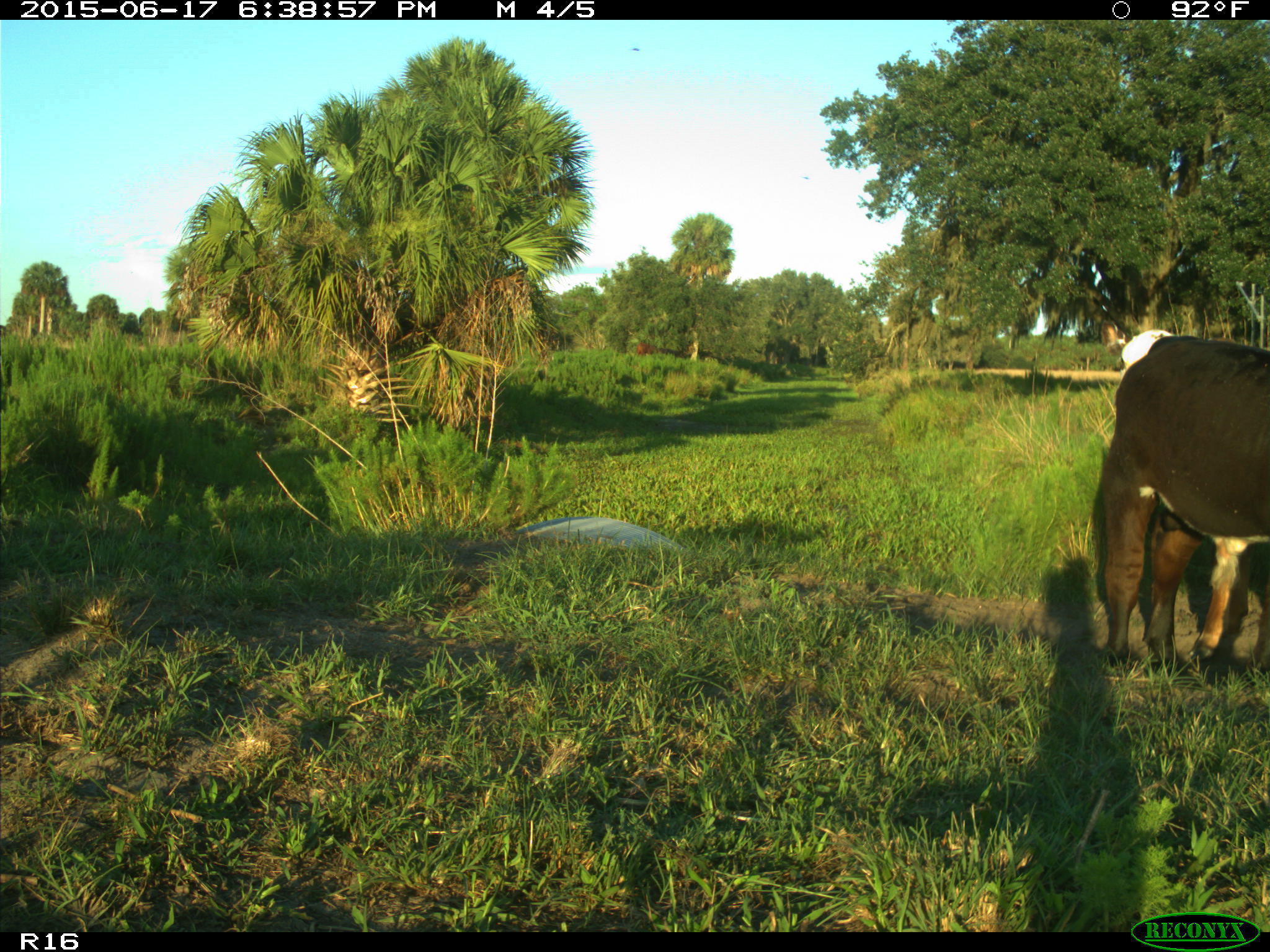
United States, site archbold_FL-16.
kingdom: Animalia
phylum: Chordata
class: Mammalia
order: Artiodactyla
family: Bovidae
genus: Bos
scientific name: Bos taurus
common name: domestic cow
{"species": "Bos taurus (domestic cow)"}